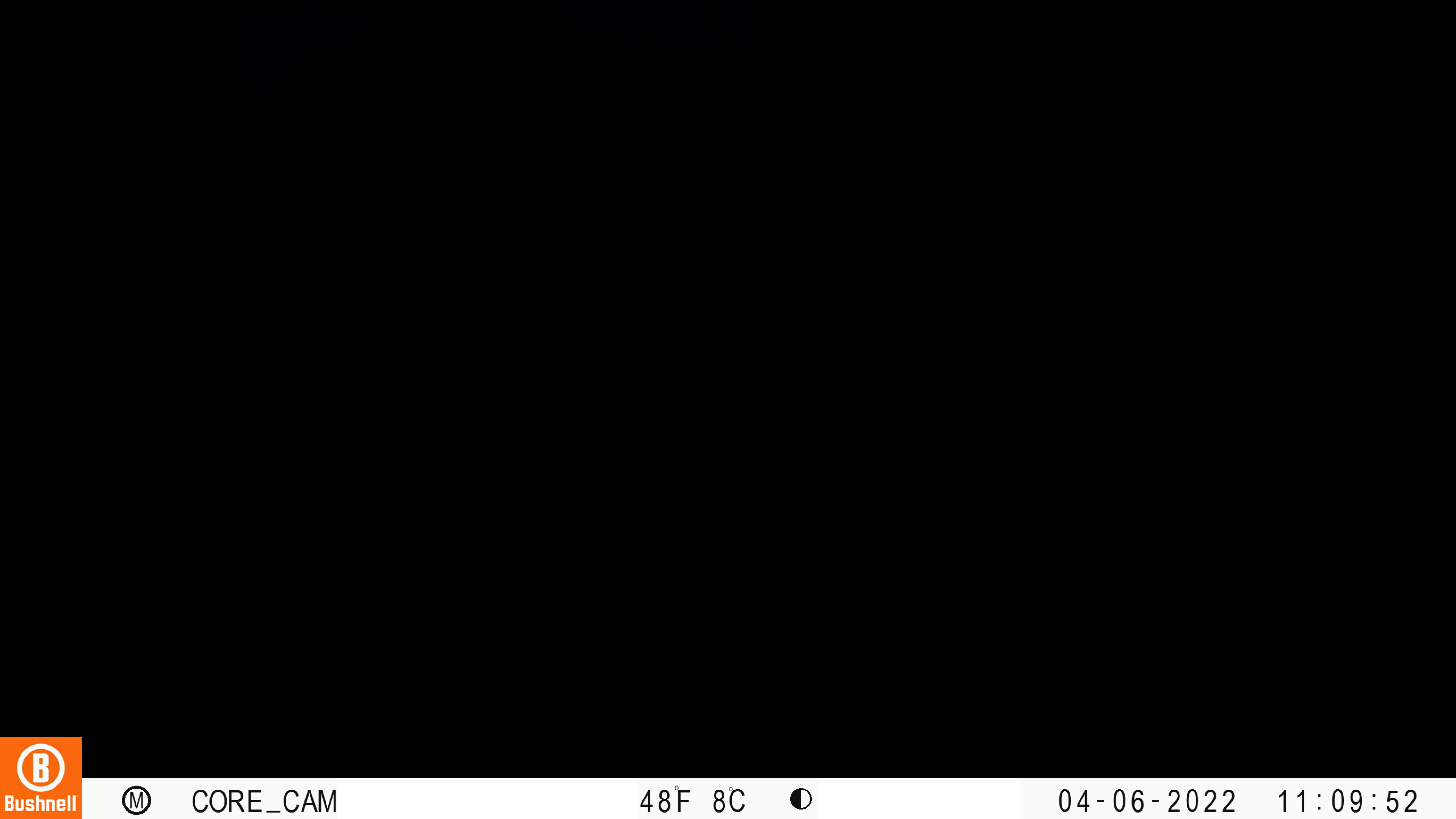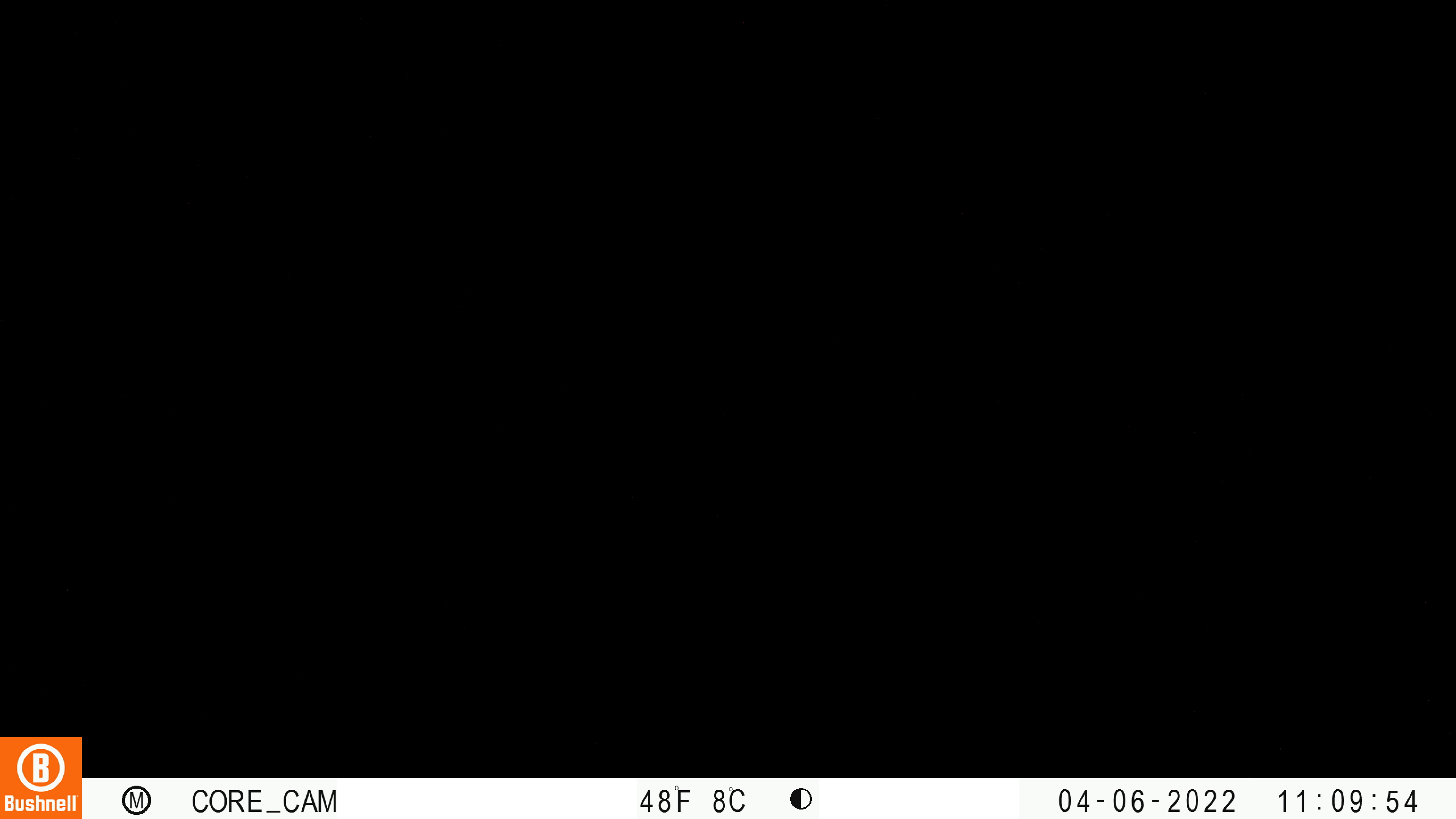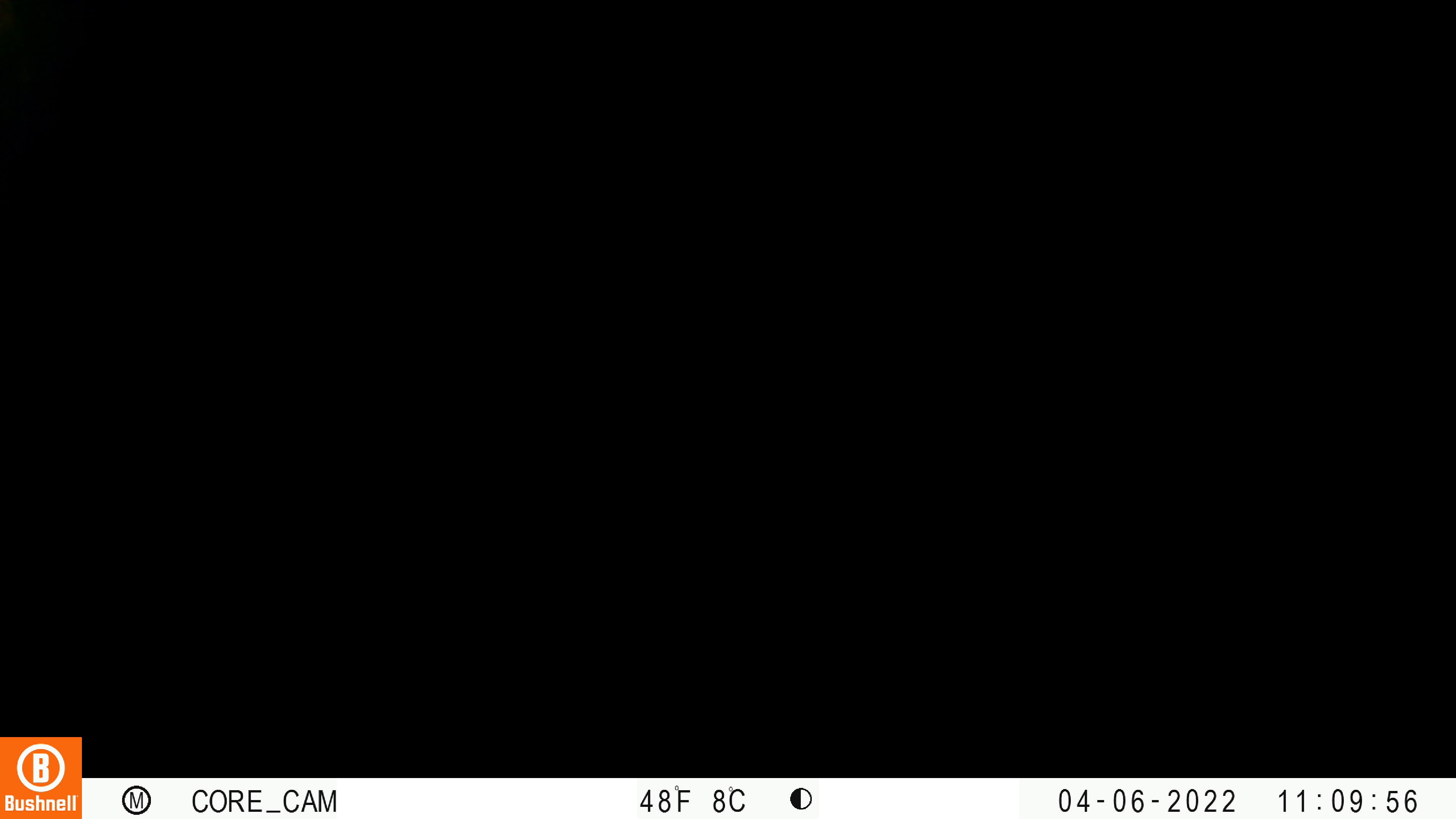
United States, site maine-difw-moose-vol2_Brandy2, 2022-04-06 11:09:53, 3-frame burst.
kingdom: Animalia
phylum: Chordata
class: Mammalia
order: Carnivora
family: Ursidae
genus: Ursus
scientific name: Ursus americanus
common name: black bear